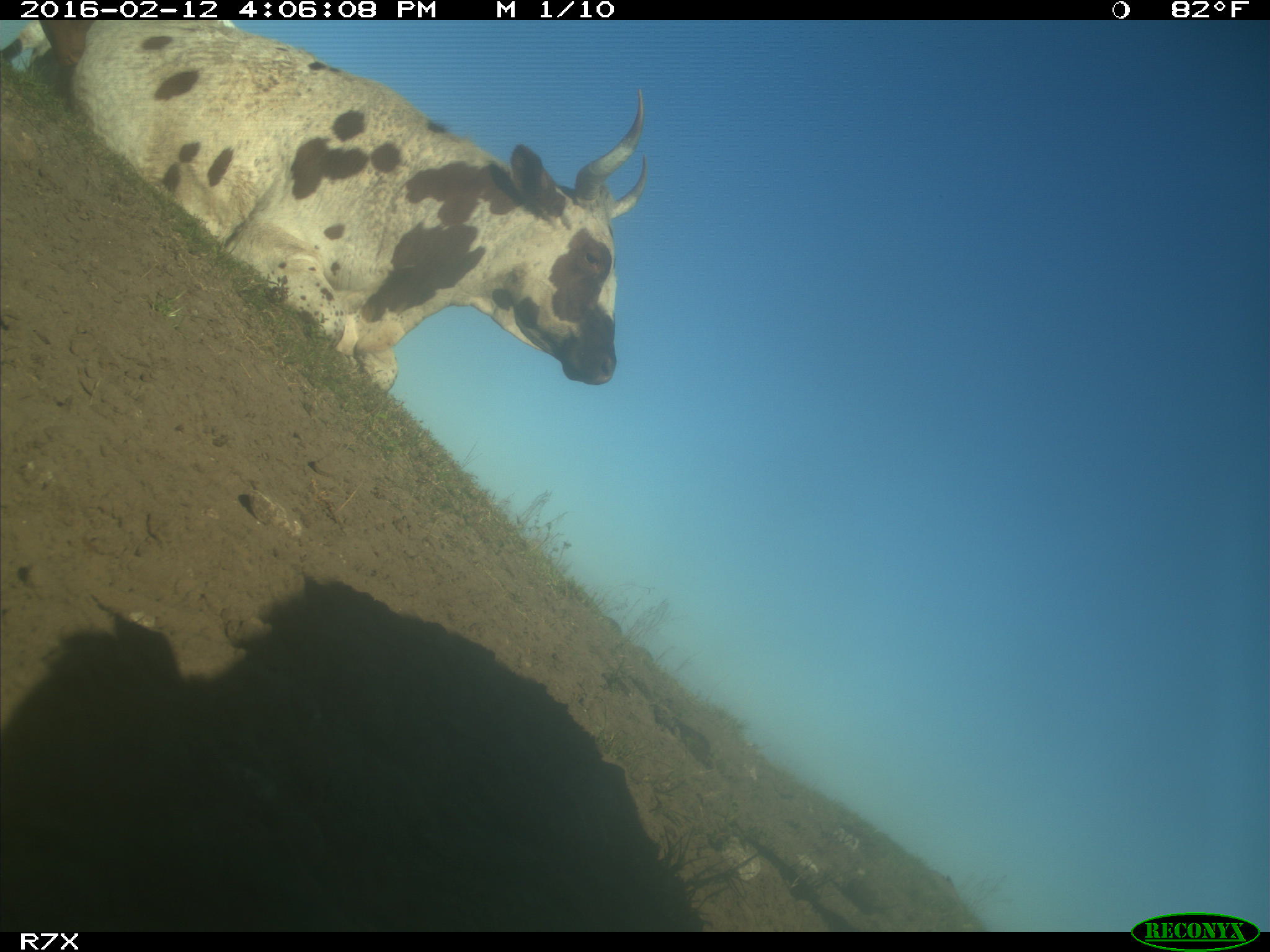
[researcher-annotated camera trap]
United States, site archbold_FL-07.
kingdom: Animalia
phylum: Chordata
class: Mammalia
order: Artiodactyla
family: Bovidae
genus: Bos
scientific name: Bos taurus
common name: domestic cow